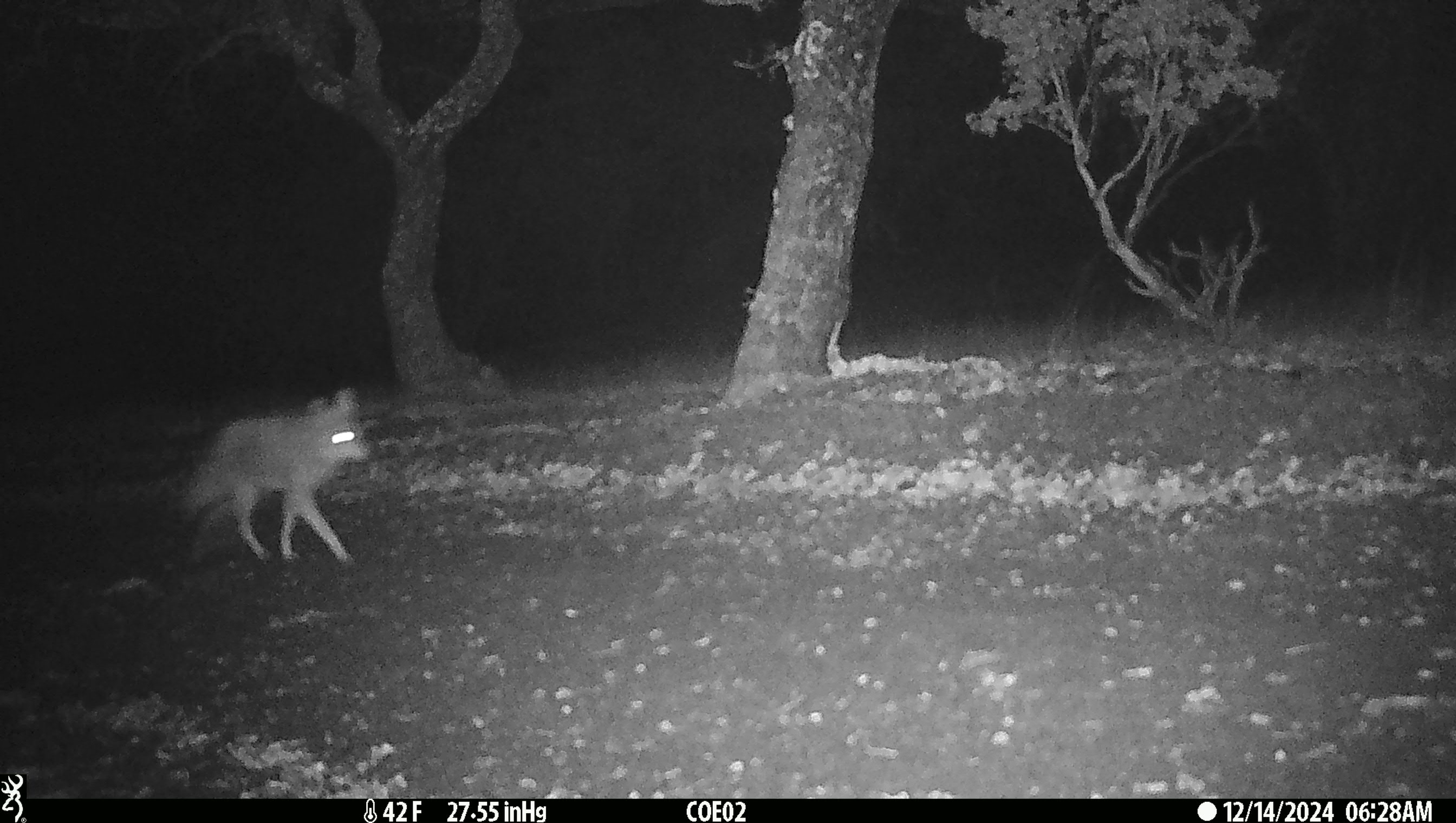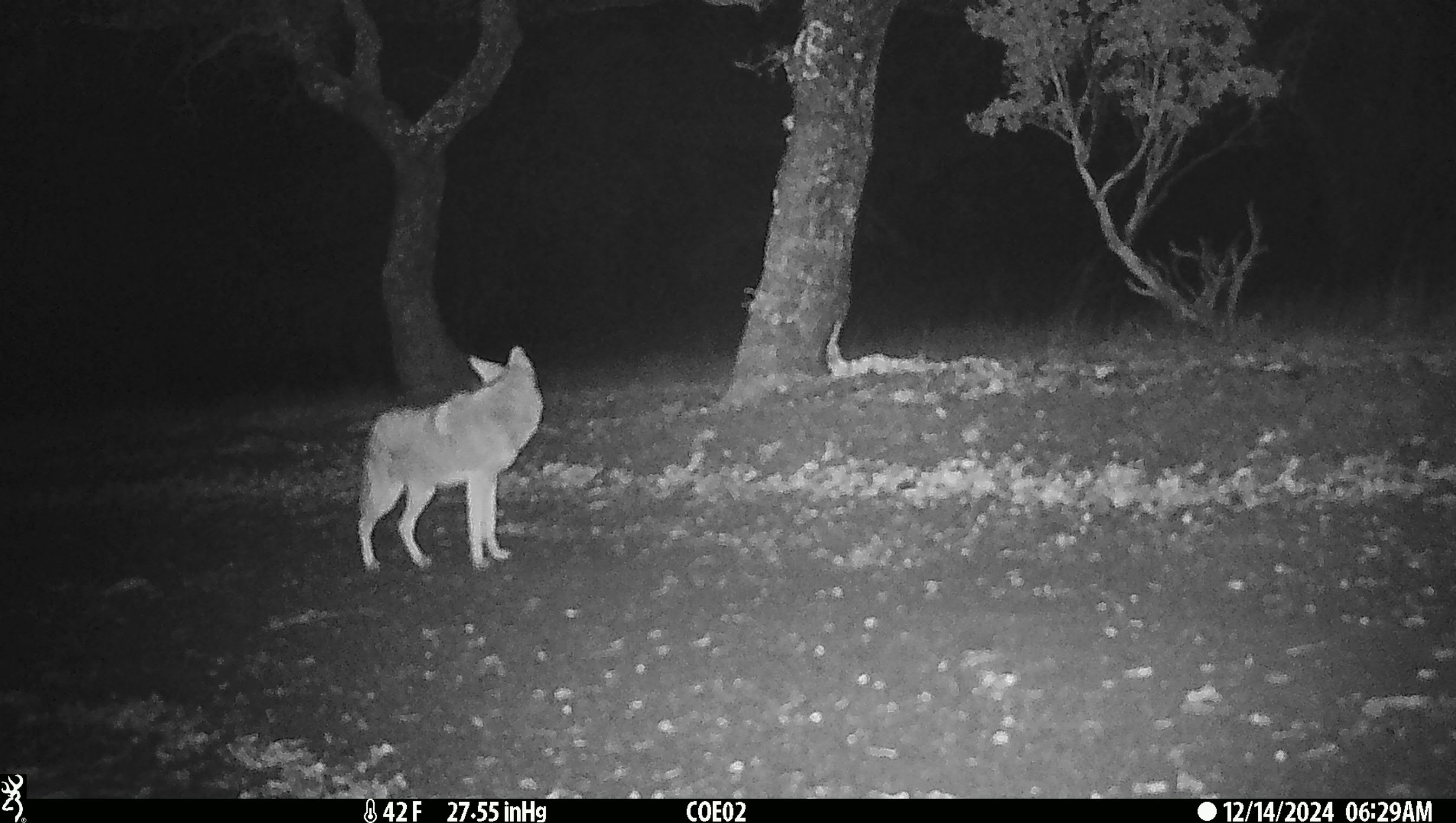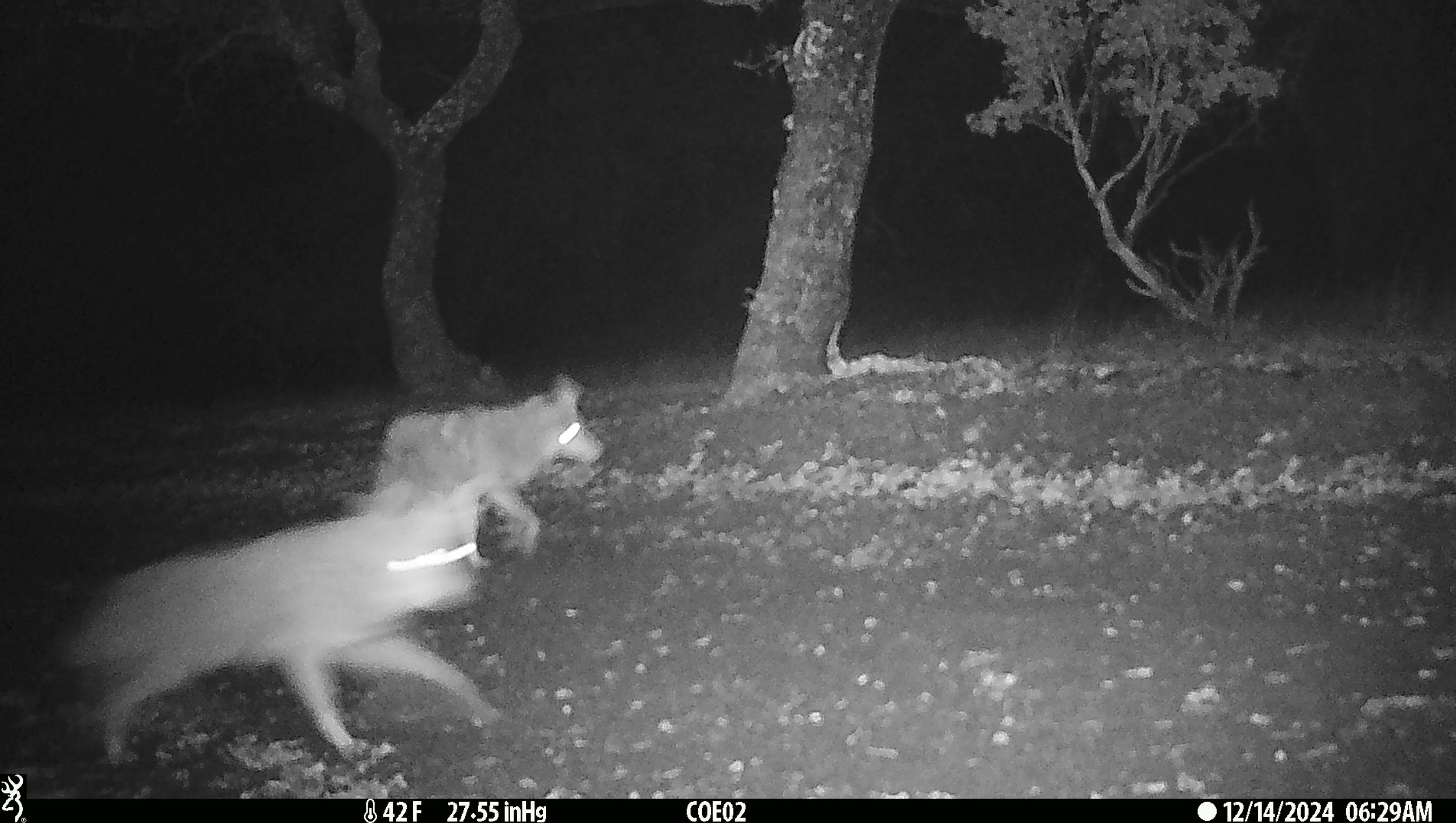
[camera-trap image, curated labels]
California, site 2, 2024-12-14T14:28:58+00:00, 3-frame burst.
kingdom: Animalia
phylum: Chordata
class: Mammalia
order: Carnivora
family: Canidae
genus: Canis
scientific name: Canis latrans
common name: coyote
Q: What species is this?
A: Coyote (Canis latrans).